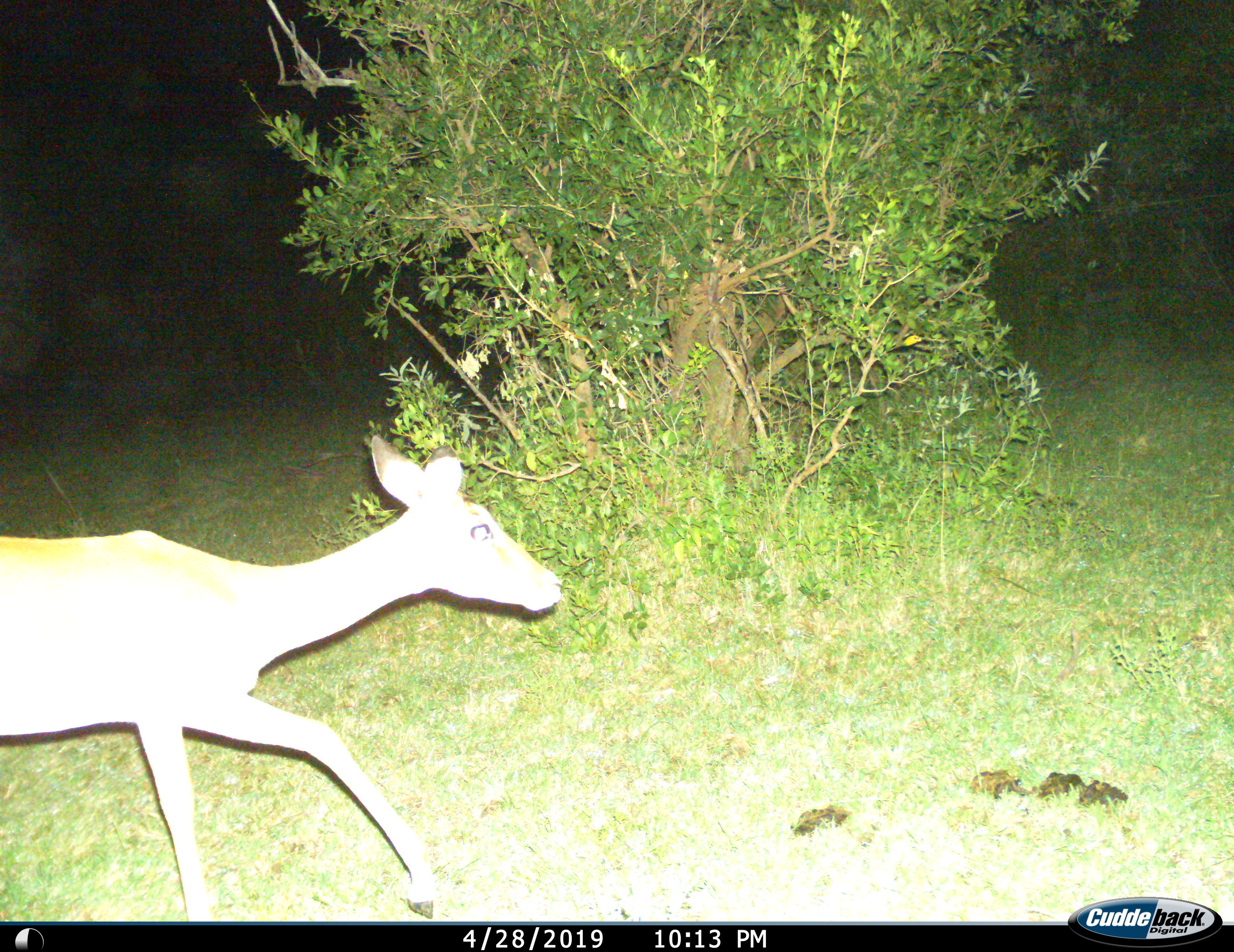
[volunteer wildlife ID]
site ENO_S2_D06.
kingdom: Animalia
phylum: Chordata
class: Mammalia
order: Artiodactyla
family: Bovidae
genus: Aepyceros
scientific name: Aepyceros melampus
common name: impala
Impala (Aepyceros melampus), count 1. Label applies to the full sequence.